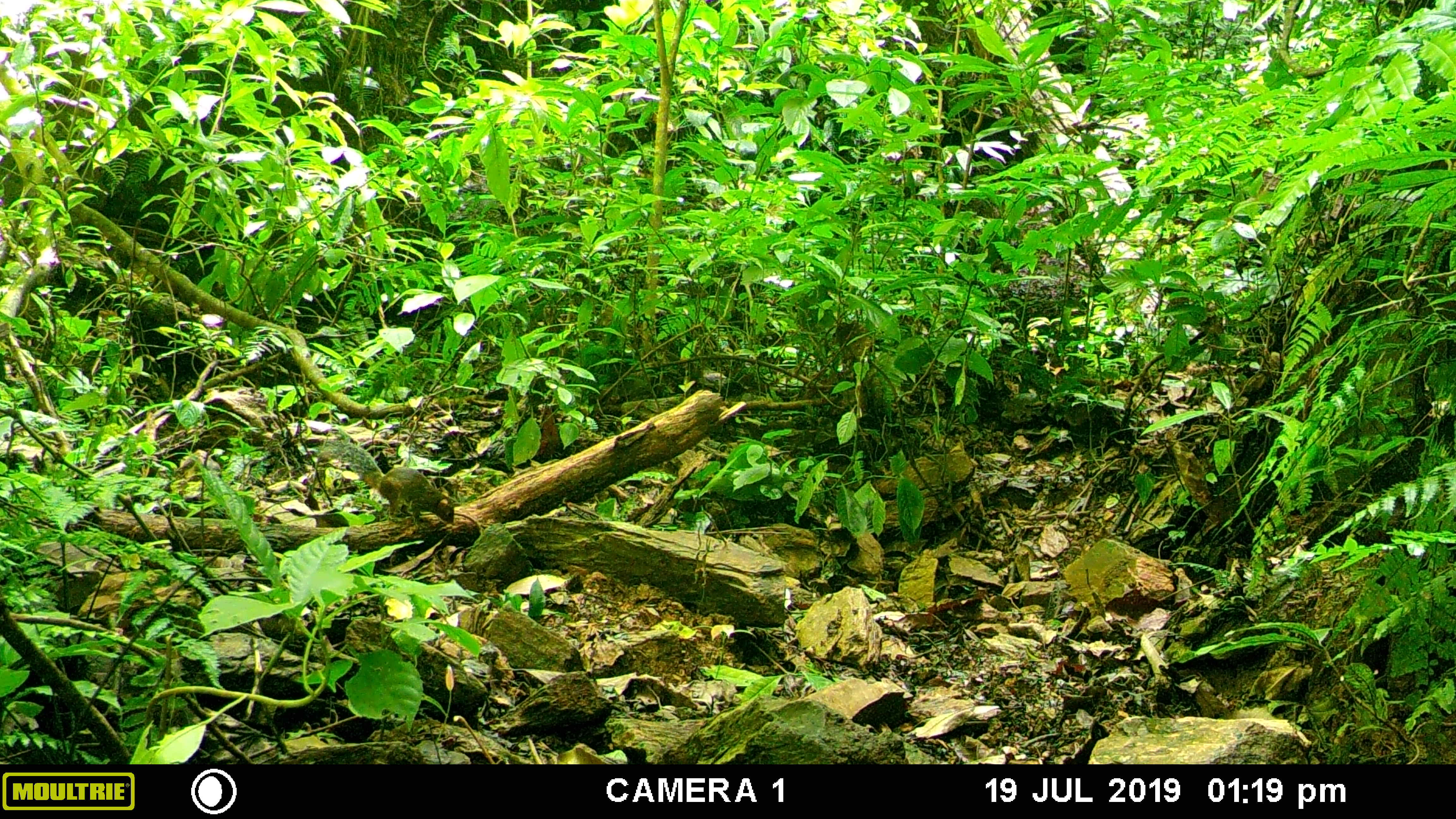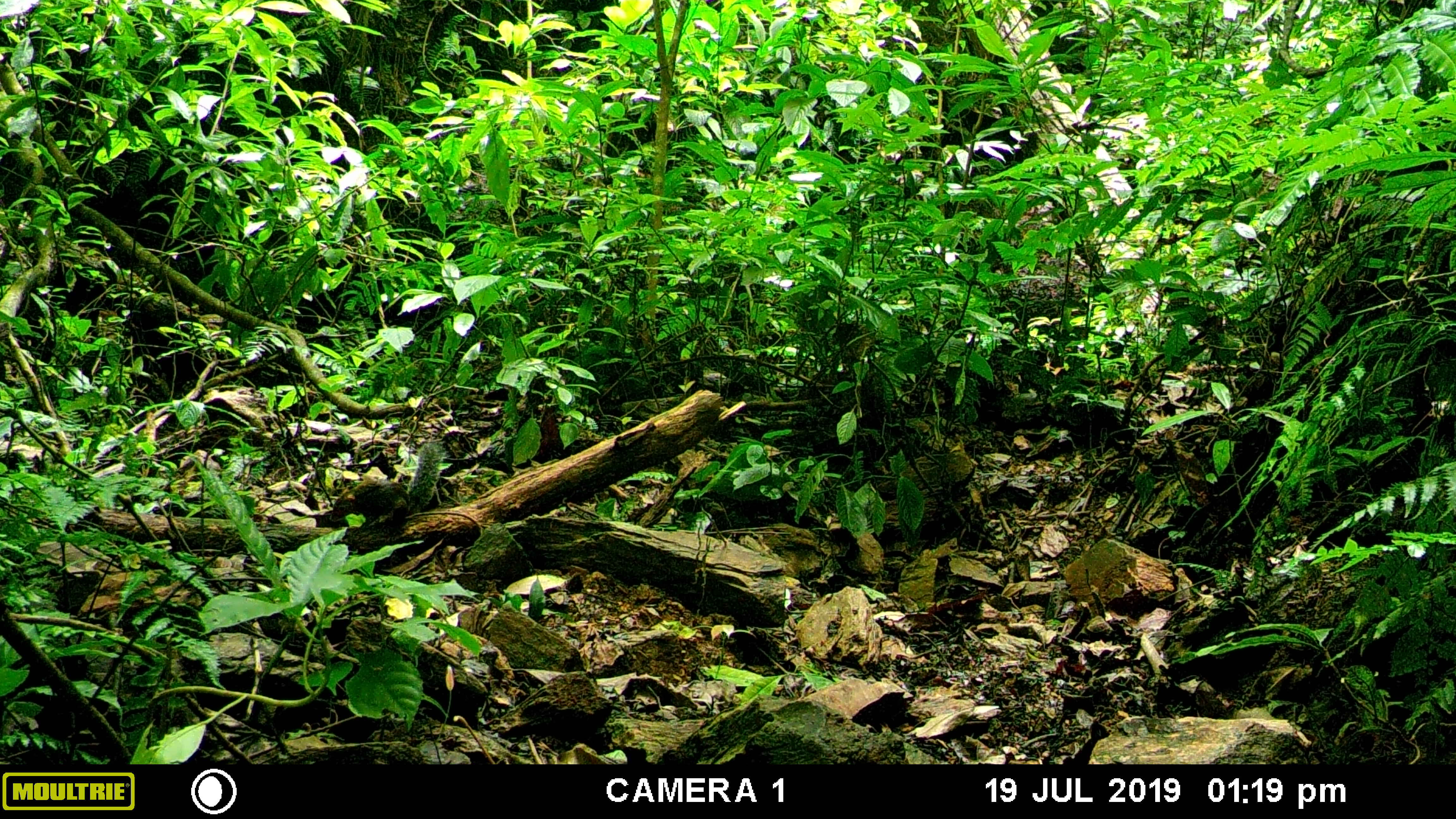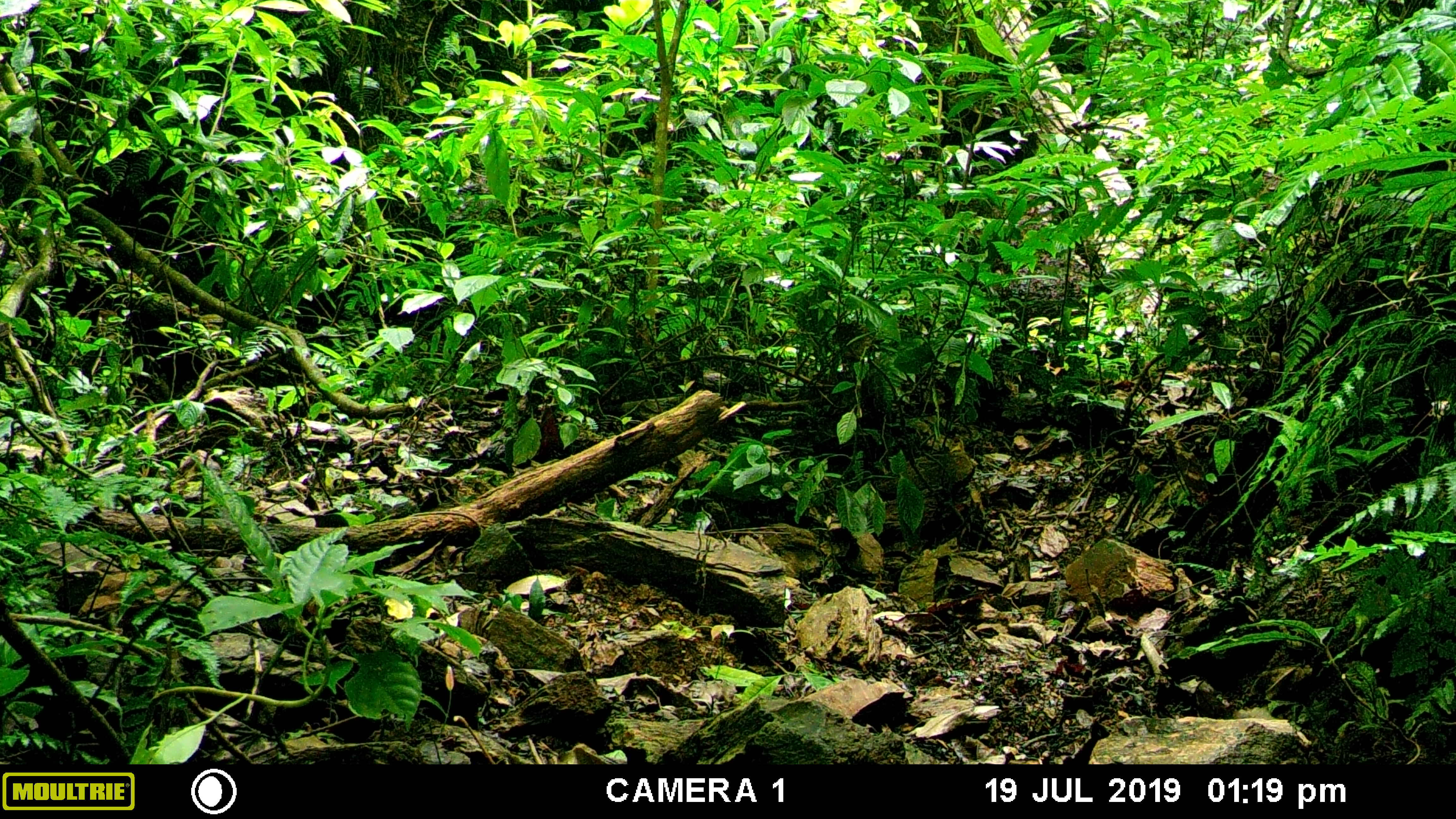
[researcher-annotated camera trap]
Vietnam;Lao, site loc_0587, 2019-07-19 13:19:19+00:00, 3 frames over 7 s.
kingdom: Animalia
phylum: Chordata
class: Mammalia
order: Rodentia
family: Sciuridae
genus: Dremomys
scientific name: Dremomys rufigenis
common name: red-cheeked squirrel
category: red cheeked squirrel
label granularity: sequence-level